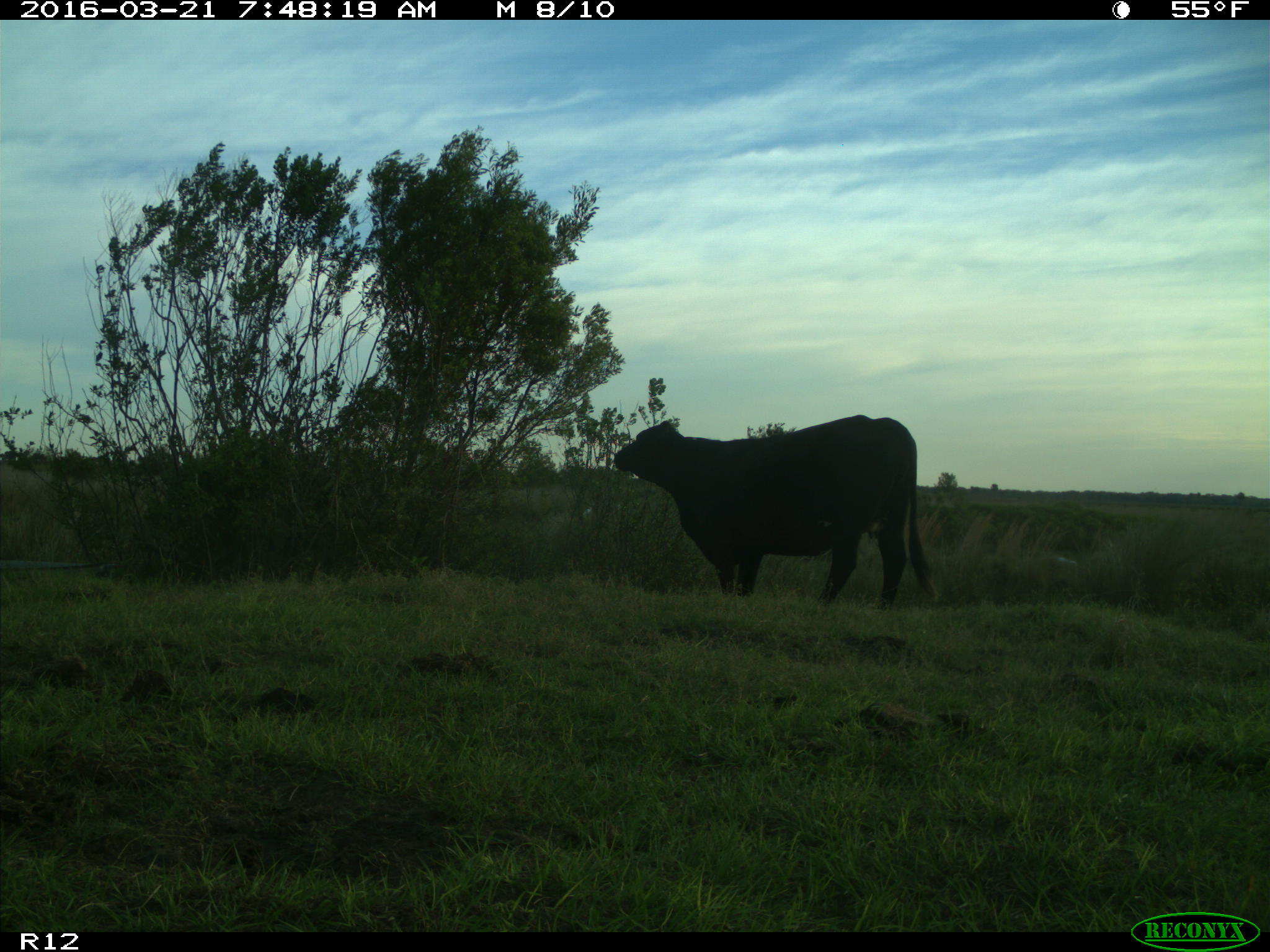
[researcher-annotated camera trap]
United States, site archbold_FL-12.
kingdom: Animalia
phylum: Chordata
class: Mammalia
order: Artiodactyla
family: Bovidae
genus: Bos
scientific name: Bos taurus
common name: domestic cow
Bos taurus (domestic cow).